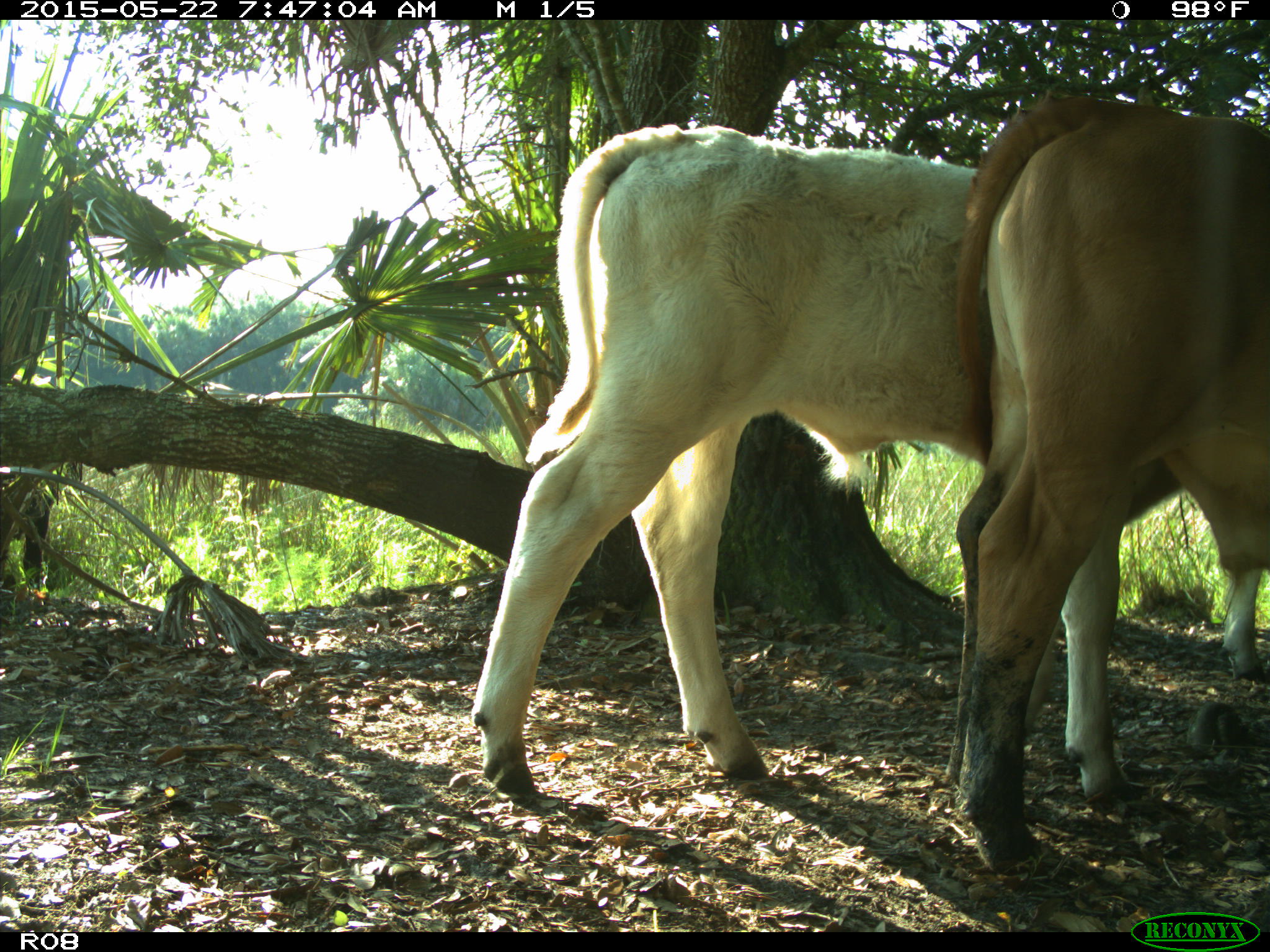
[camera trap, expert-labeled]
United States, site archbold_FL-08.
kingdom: Animalia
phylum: Chordata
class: Mammalia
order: Artiodactyla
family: Bovidae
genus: Bos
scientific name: Bos taurus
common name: domestic cow